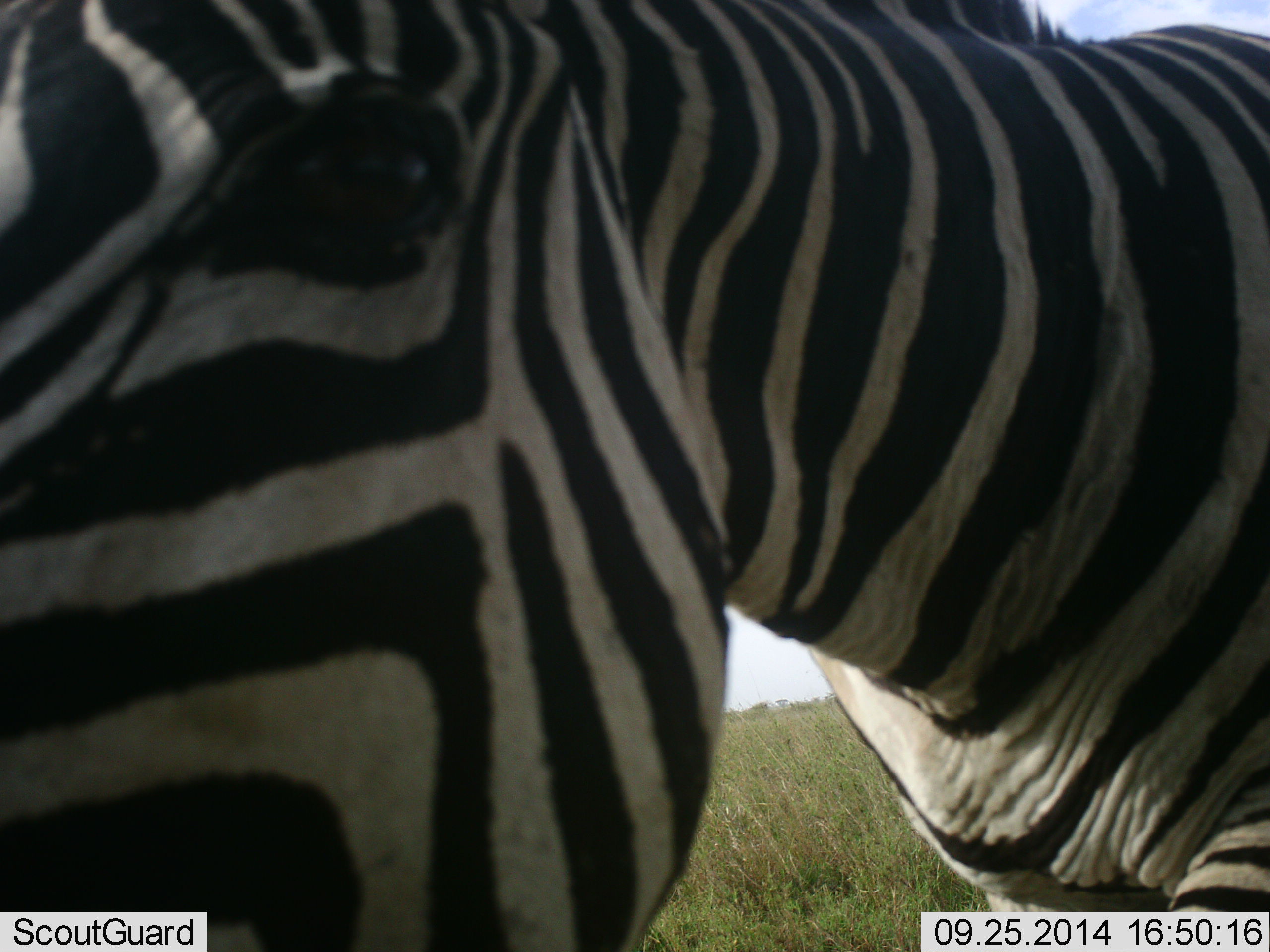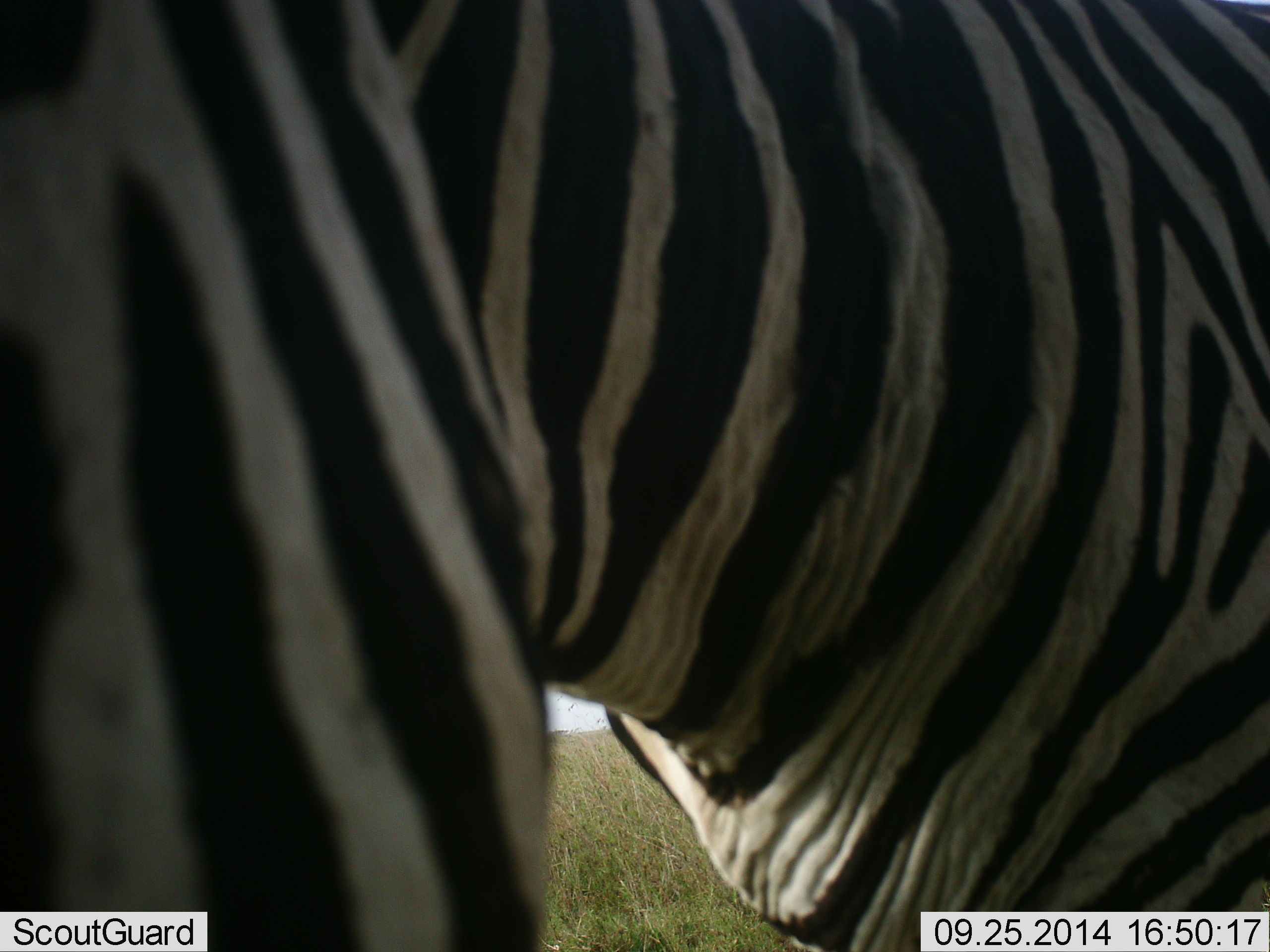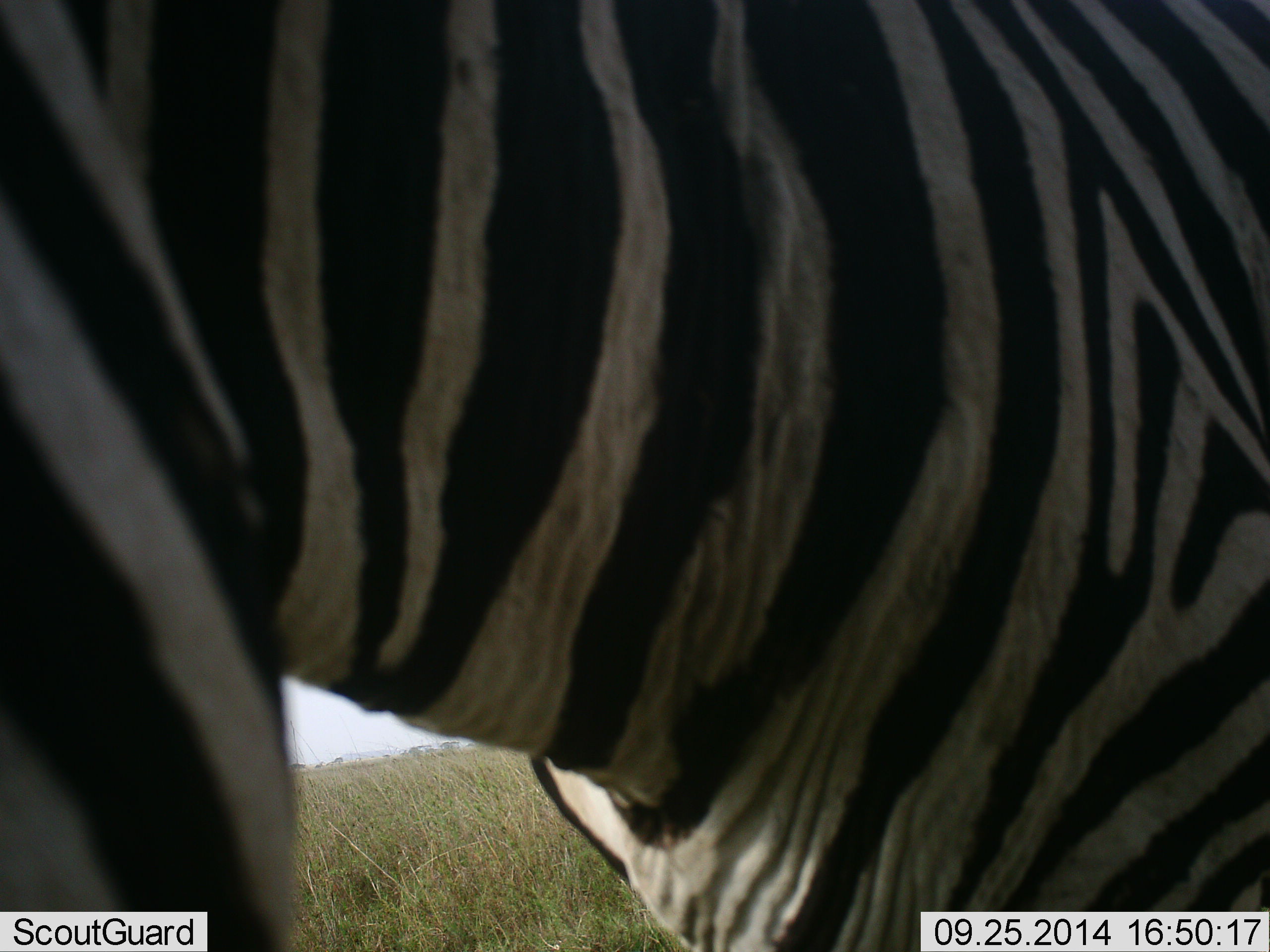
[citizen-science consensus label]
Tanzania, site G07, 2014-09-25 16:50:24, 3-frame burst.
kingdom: Animalia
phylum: Chordata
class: Mammalia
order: Perissodactyla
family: Equidae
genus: Equus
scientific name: Equus quagga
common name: plains zebra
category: zebra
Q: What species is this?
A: Zebra (plains zebra) (Equus quagga).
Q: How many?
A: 1.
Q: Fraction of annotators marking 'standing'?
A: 50%.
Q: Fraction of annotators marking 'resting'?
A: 0%.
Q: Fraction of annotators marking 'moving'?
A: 40%.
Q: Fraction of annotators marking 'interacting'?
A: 30%.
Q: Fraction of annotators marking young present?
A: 0%.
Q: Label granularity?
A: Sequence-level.